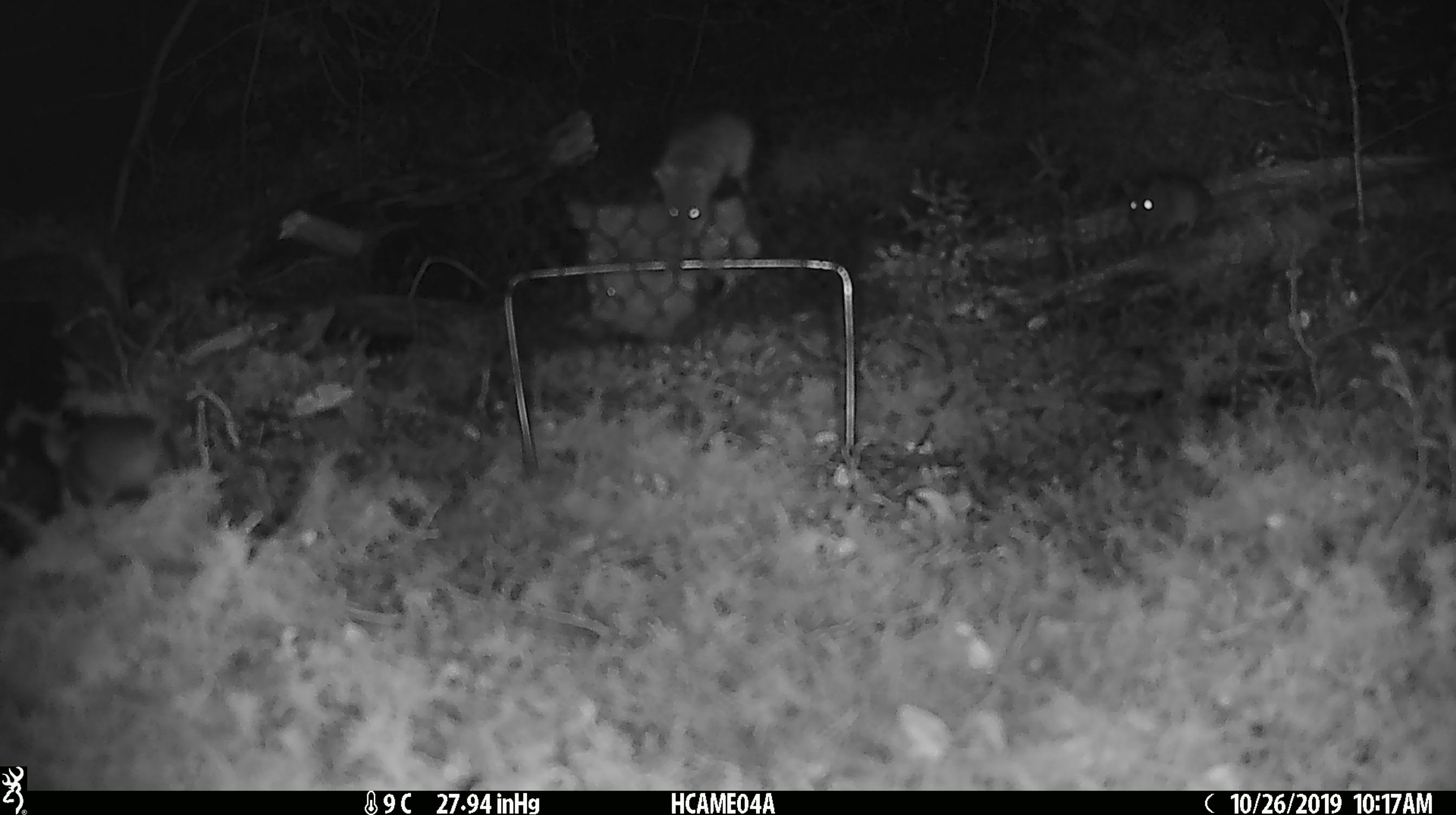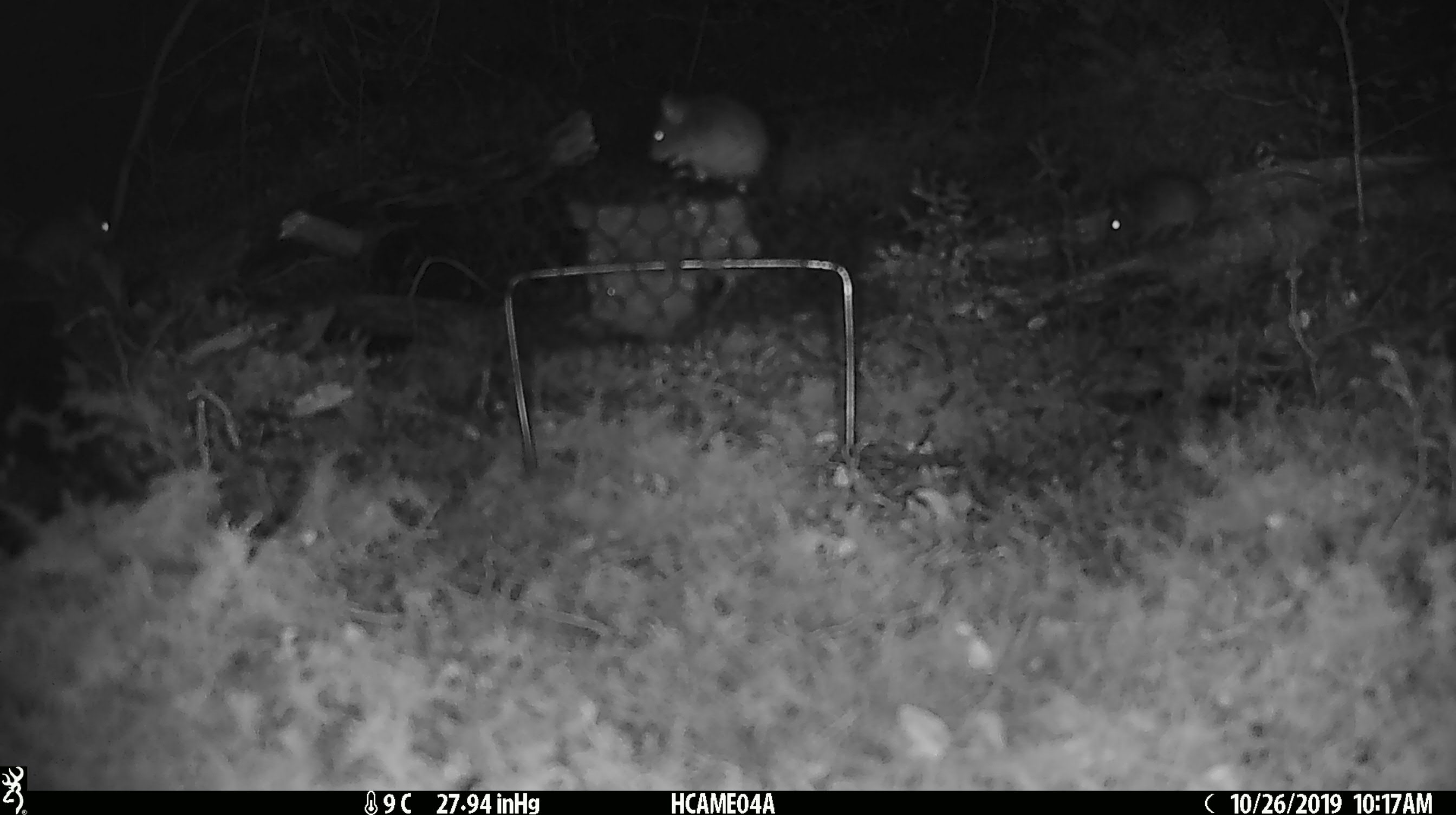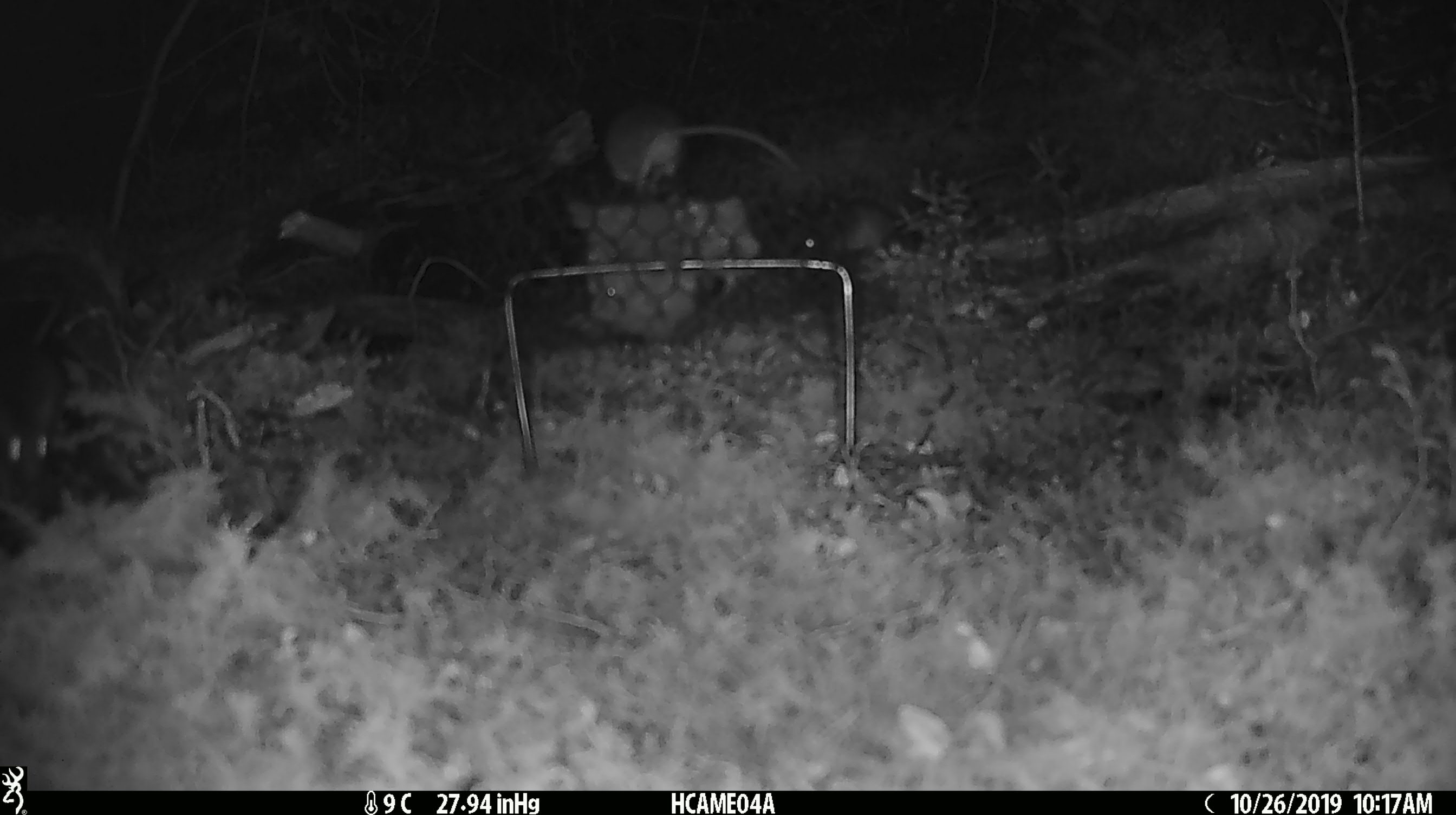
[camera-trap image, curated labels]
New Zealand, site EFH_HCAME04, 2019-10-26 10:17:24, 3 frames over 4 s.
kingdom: Animalia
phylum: Chordata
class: Mammalia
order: Rodentia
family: Muridae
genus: Mus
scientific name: Mus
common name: mouse